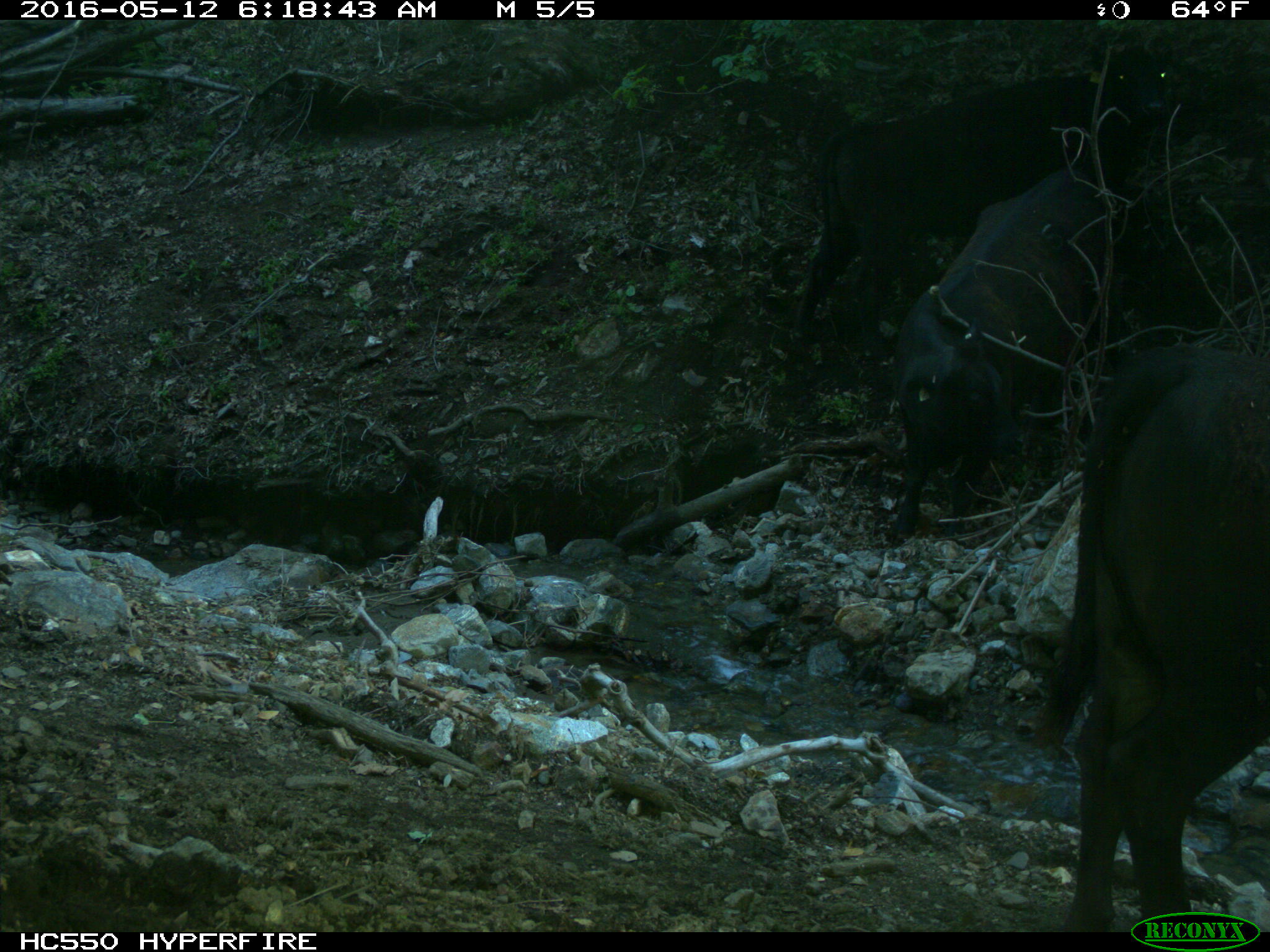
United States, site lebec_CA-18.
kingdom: Animalia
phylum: Chordata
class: Mammalia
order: Artiodactyla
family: Bovidae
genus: Bos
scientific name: Bos taurus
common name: domestic cow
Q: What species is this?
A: Bos taurus (domestic cow).